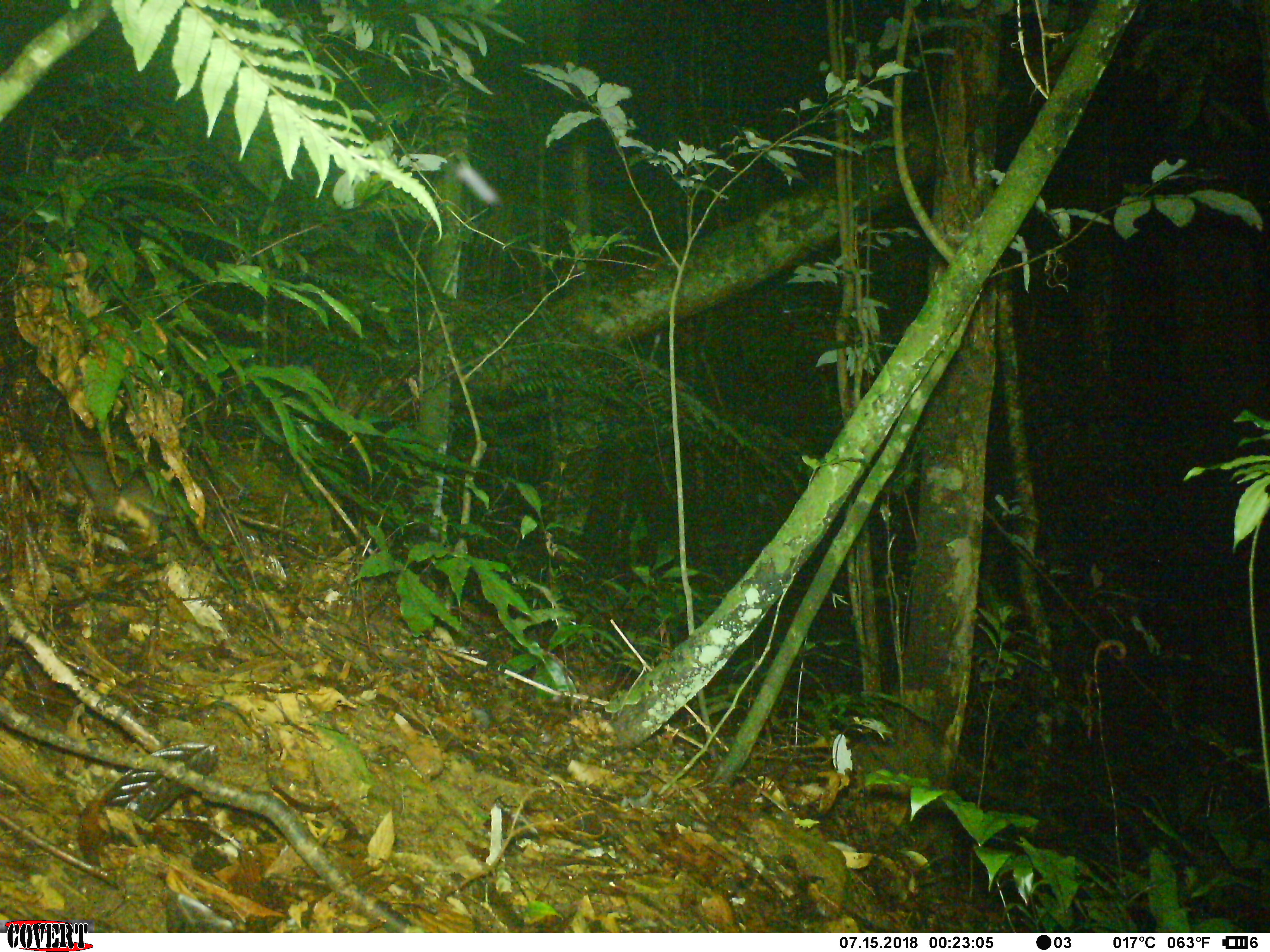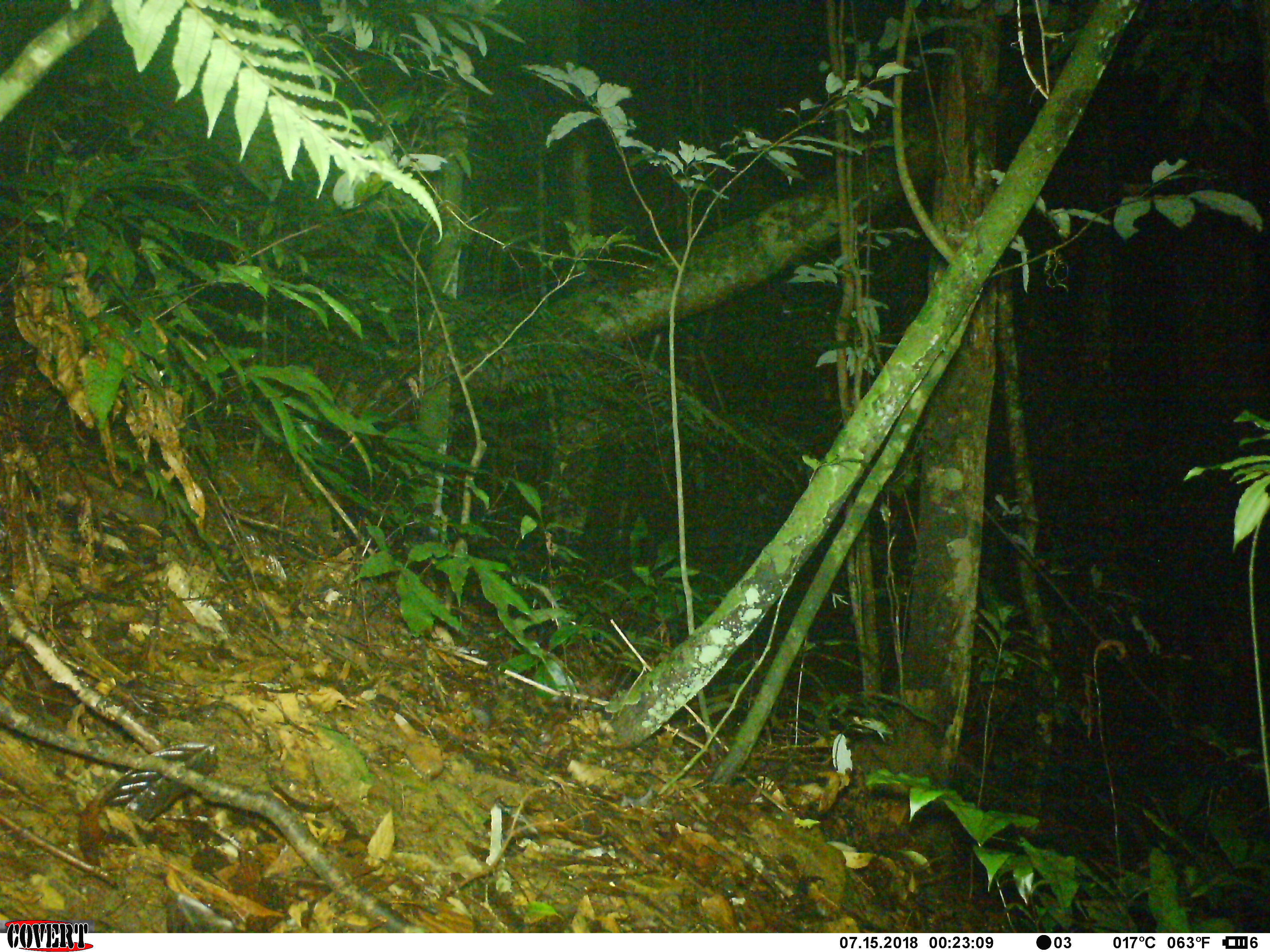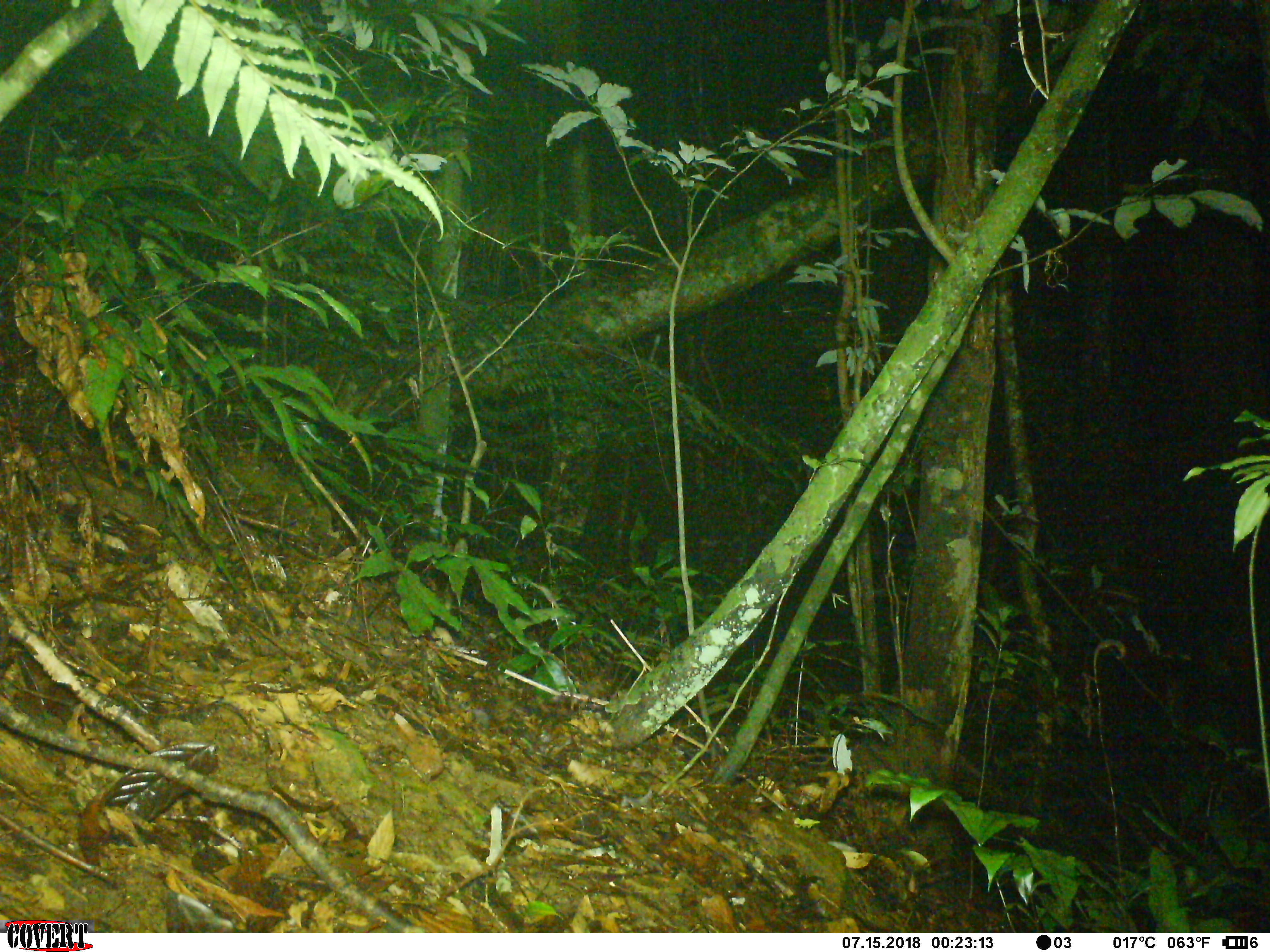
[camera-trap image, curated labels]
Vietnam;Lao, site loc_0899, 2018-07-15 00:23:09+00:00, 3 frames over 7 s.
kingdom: Animalia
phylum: Chordata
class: Mammalia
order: Carnivora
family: Mustelidae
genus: Melogale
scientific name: Melogale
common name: ferret badger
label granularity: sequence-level